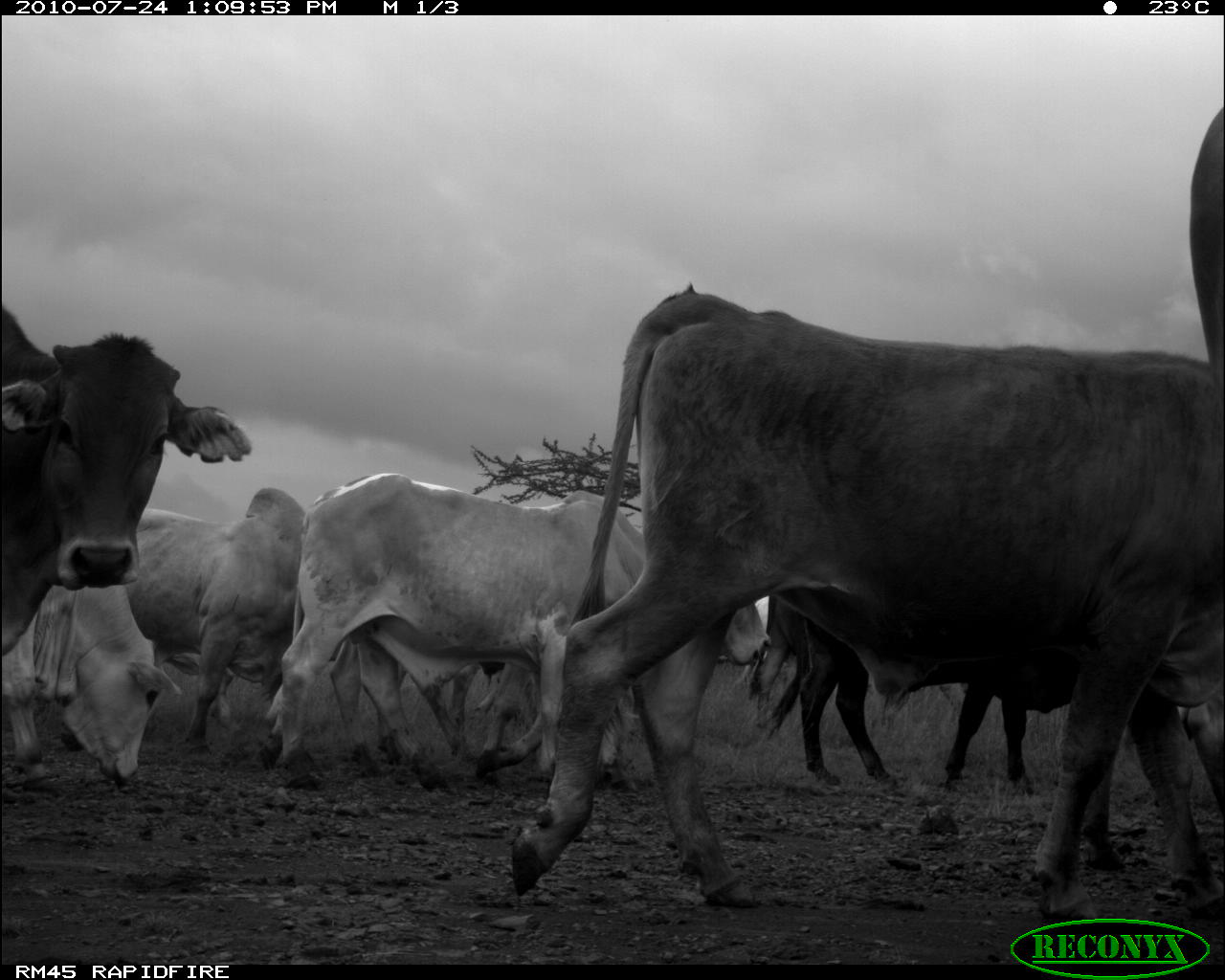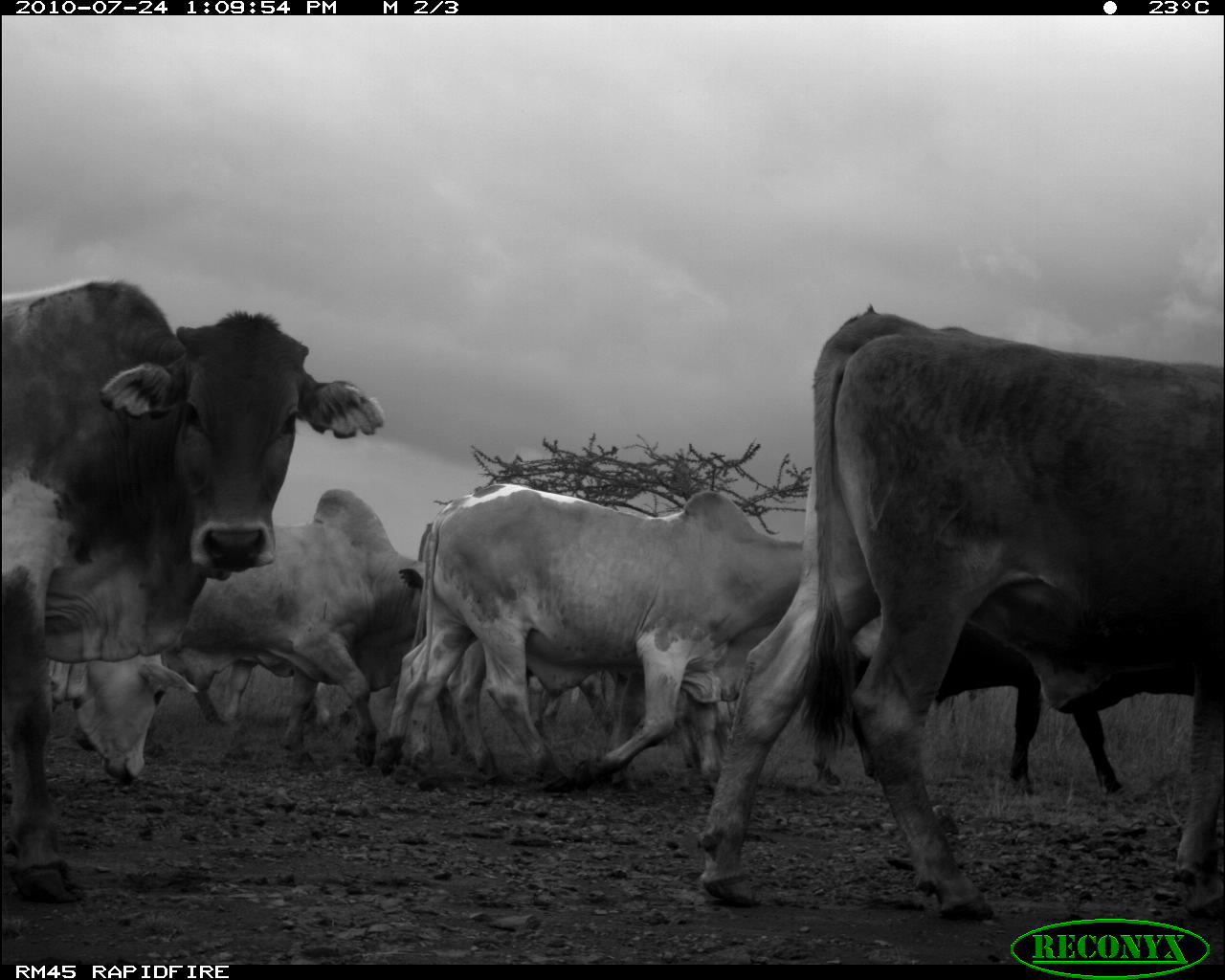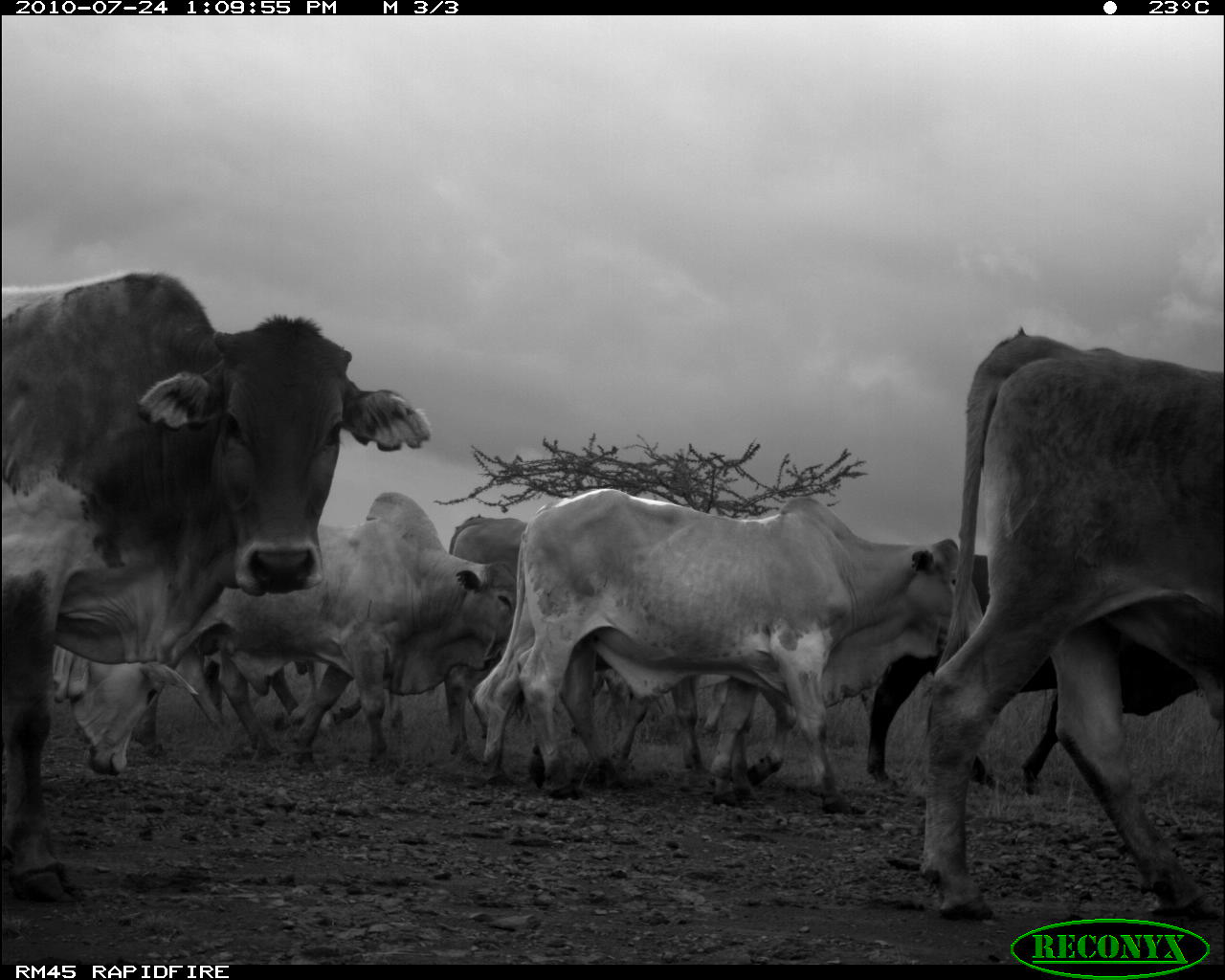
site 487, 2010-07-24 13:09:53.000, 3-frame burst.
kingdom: Animalia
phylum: Chordata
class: Mammalia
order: Artiodactyla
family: Bovidae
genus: Bos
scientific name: Bos taurus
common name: domestic cattle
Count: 7.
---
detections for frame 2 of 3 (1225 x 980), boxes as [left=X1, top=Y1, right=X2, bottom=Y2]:
group: [left=0, top=276, right=1225, bottom=930]